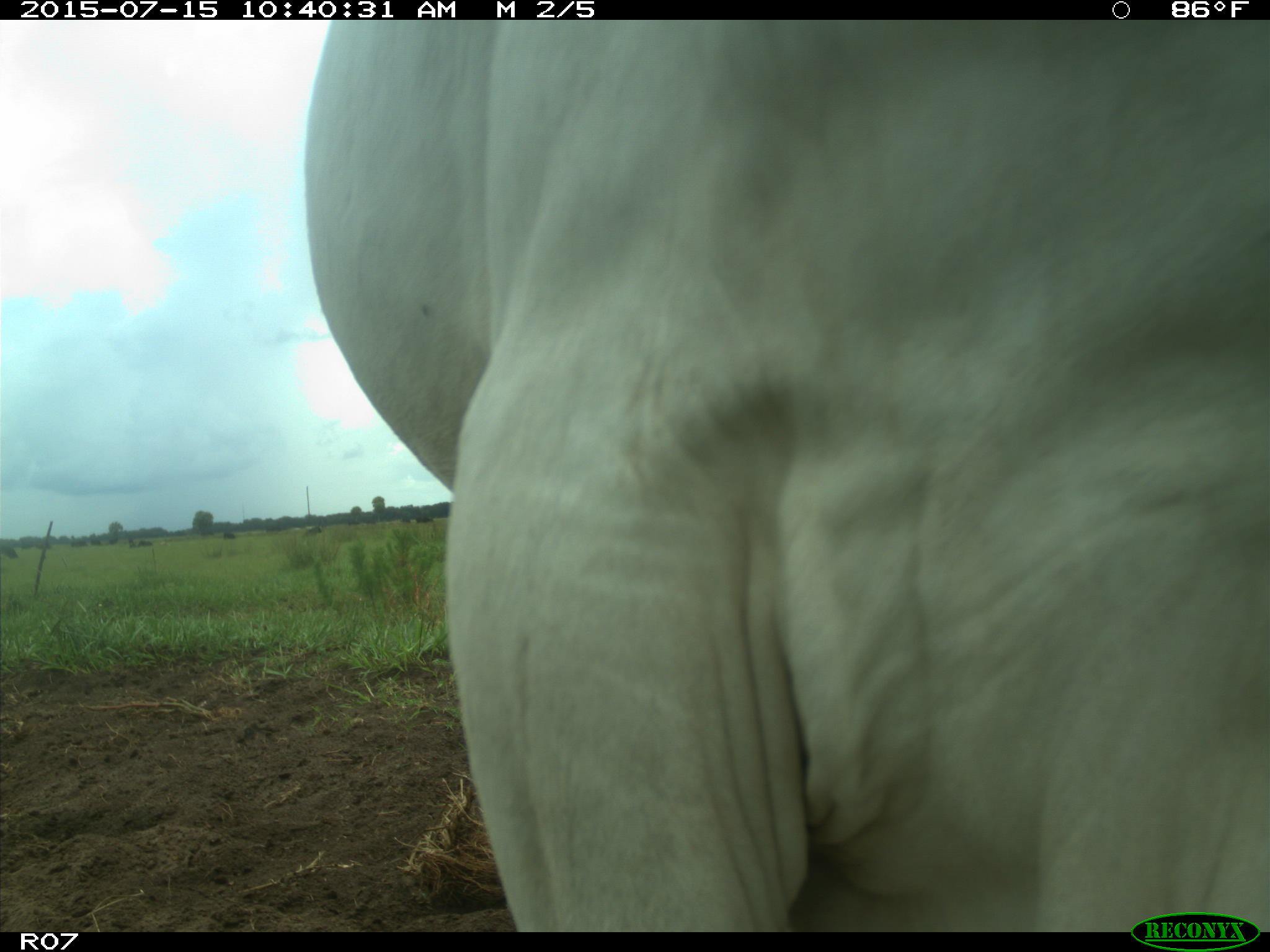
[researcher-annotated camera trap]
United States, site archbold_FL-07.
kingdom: Animalia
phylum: Chordata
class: Mammalia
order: Artiodactyla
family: Bovidae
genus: Bos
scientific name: Bos taurus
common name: domestic cow